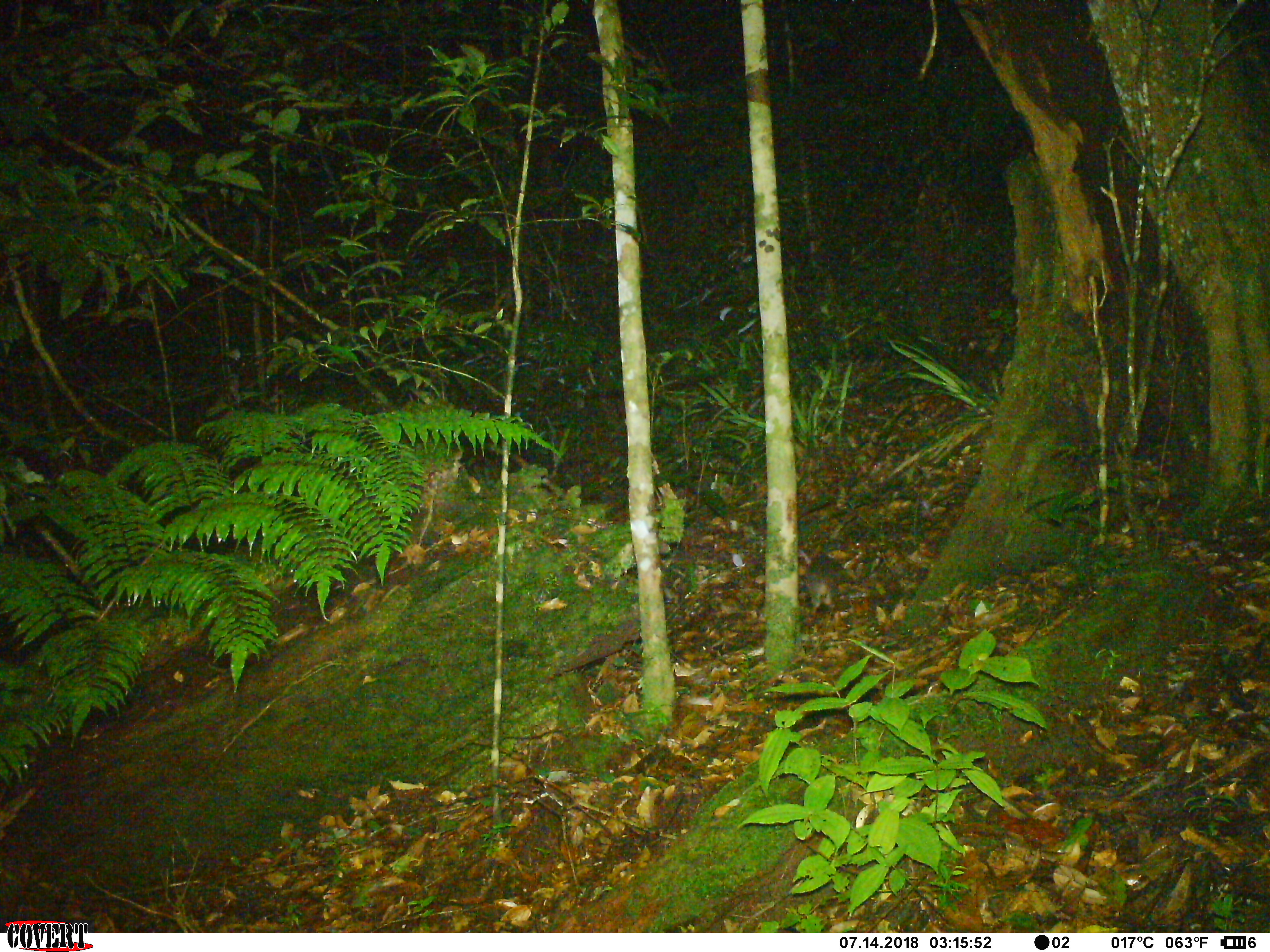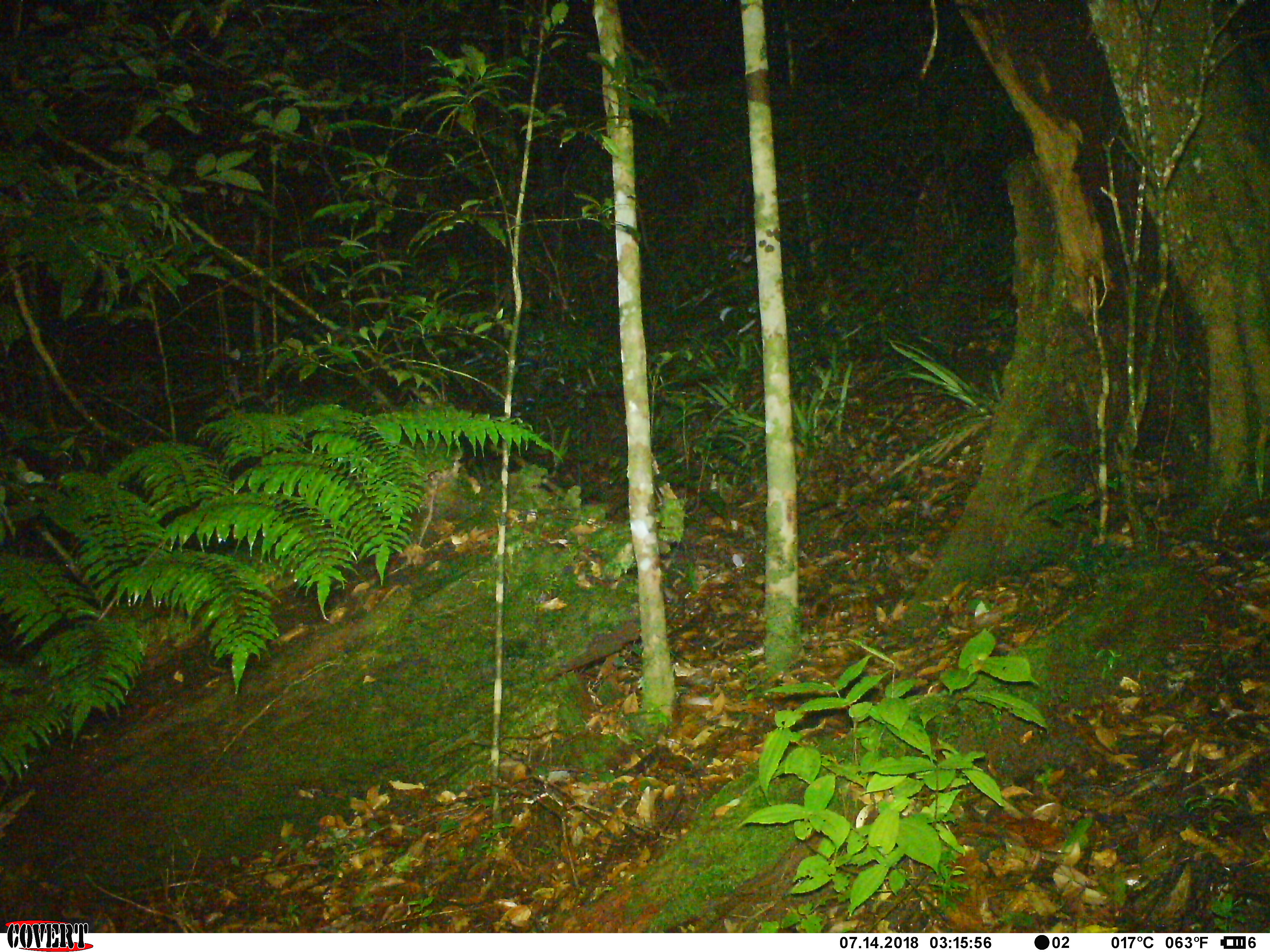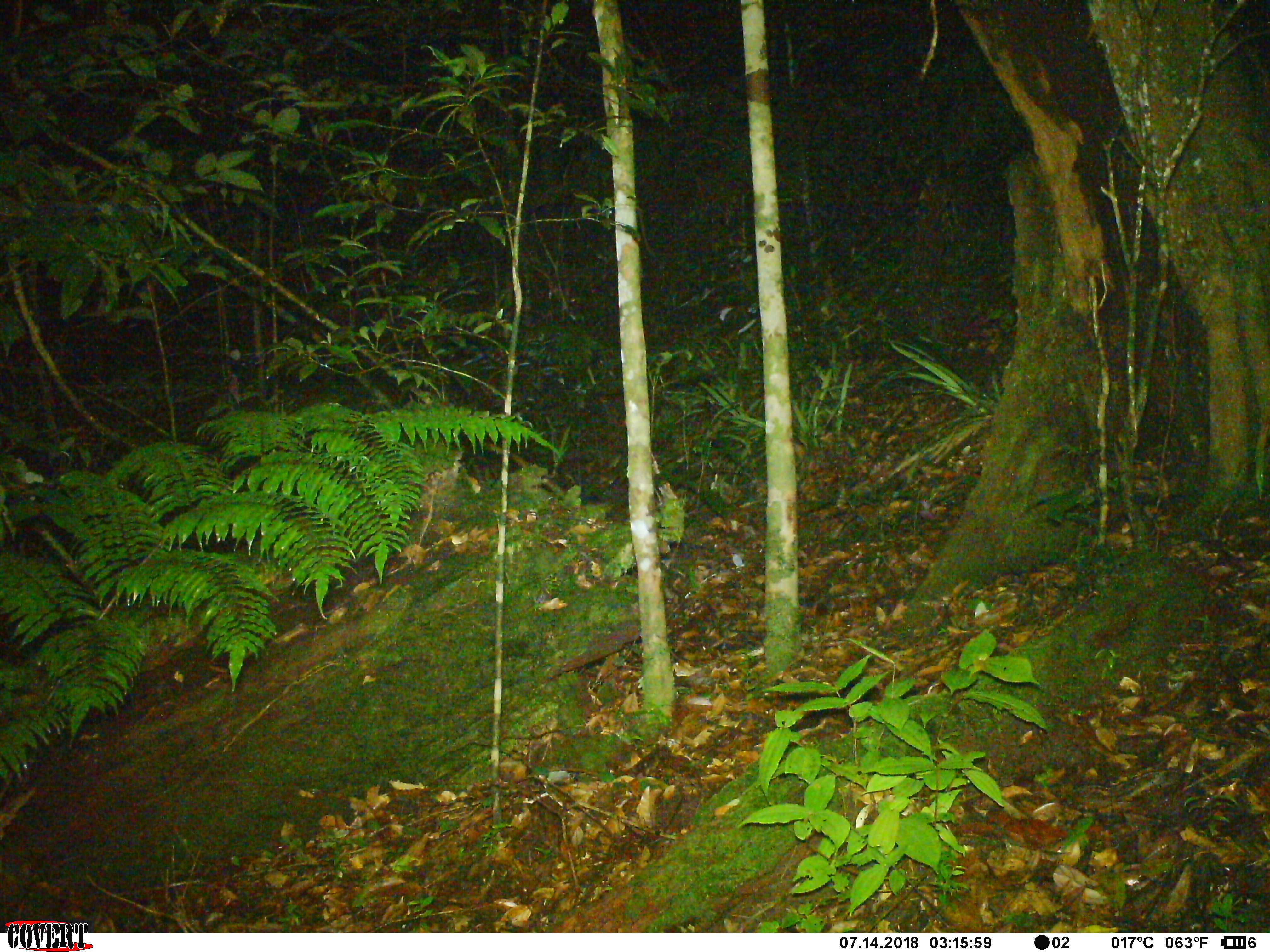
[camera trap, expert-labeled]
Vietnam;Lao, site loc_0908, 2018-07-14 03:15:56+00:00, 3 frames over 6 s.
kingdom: Animalia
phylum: Chordata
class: Mammalia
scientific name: Mammalia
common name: mammal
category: unidentified small mammal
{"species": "unidentified small mammal (mammal) (Mammalia)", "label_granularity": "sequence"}